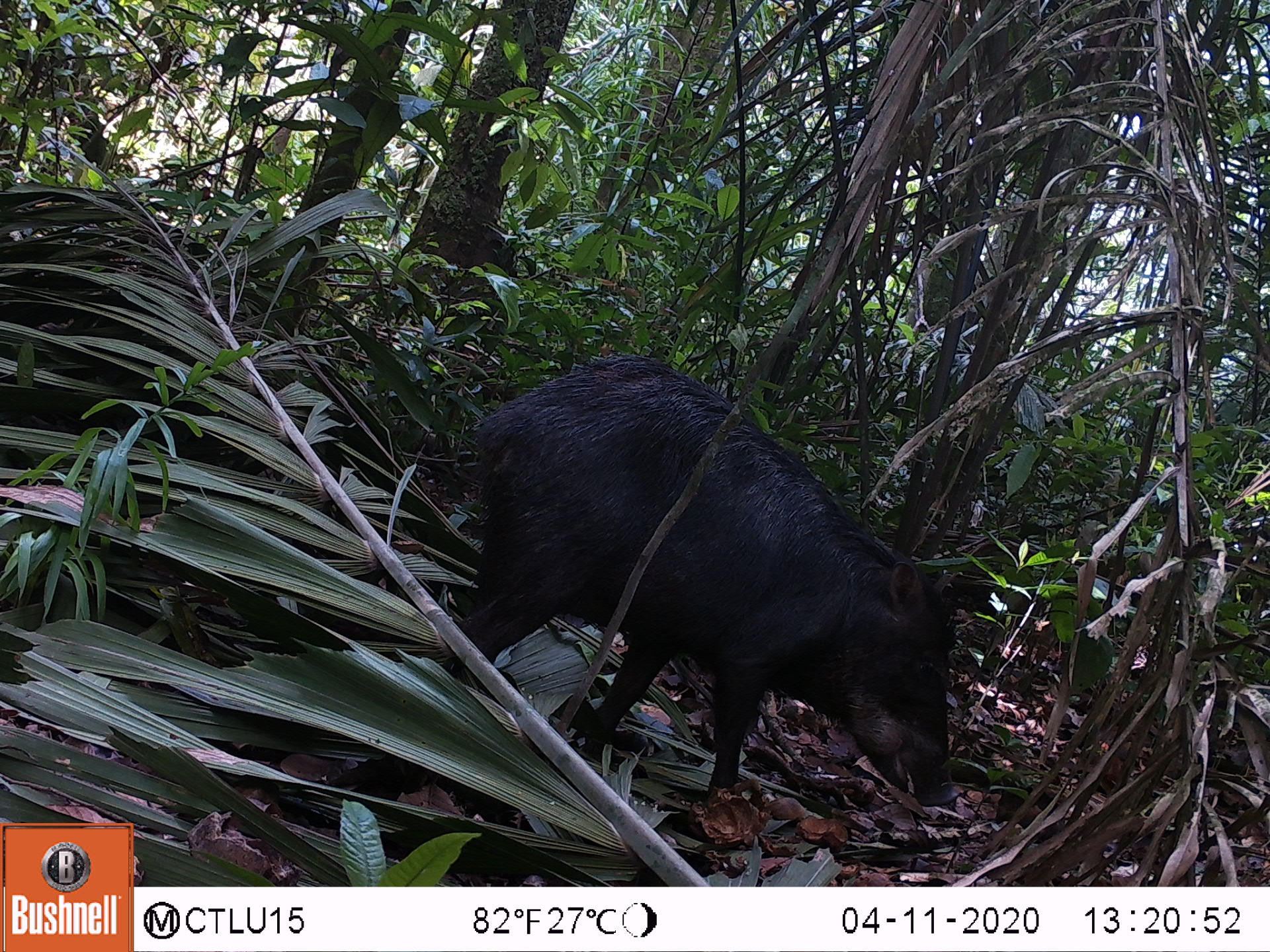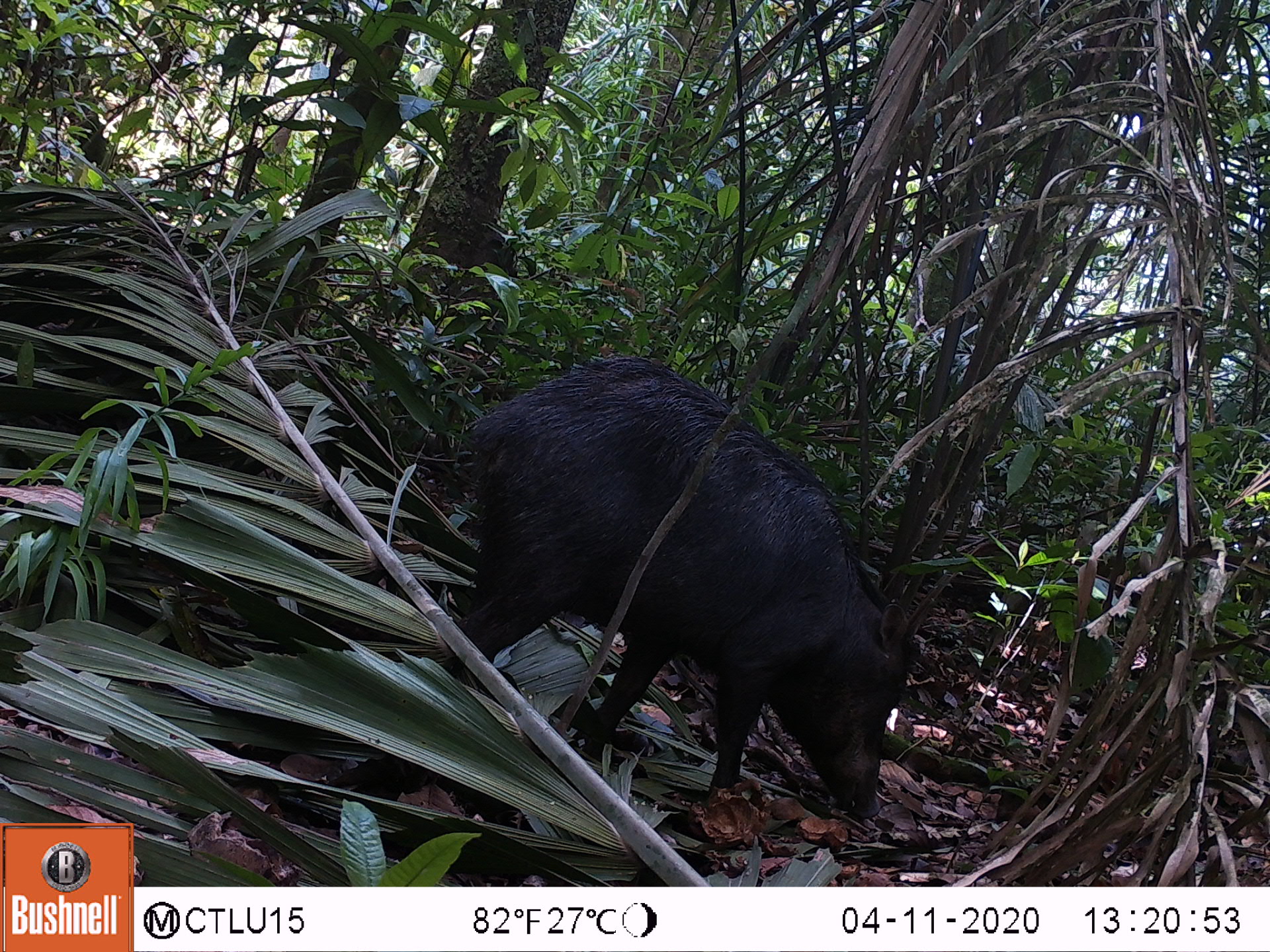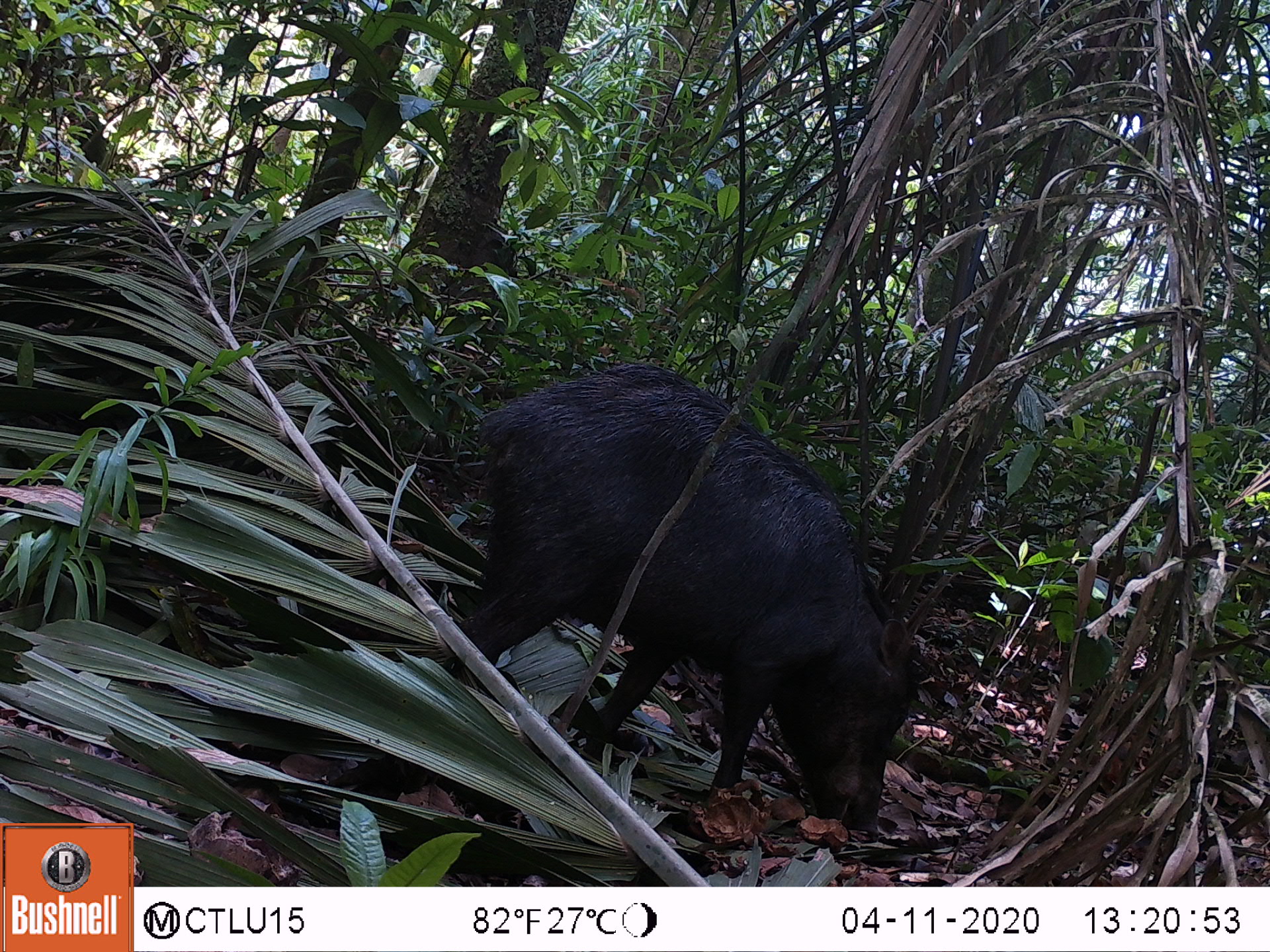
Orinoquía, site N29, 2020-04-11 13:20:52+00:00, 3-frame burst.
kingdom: Animalia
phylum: Chordata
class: Mammalia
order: Artiodactyla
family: Tayassuidae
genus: Tayassu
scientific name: Tayassu pecari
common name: white-lipped peccary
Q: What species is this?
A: White-lipped peccary (Tayassu pecari).